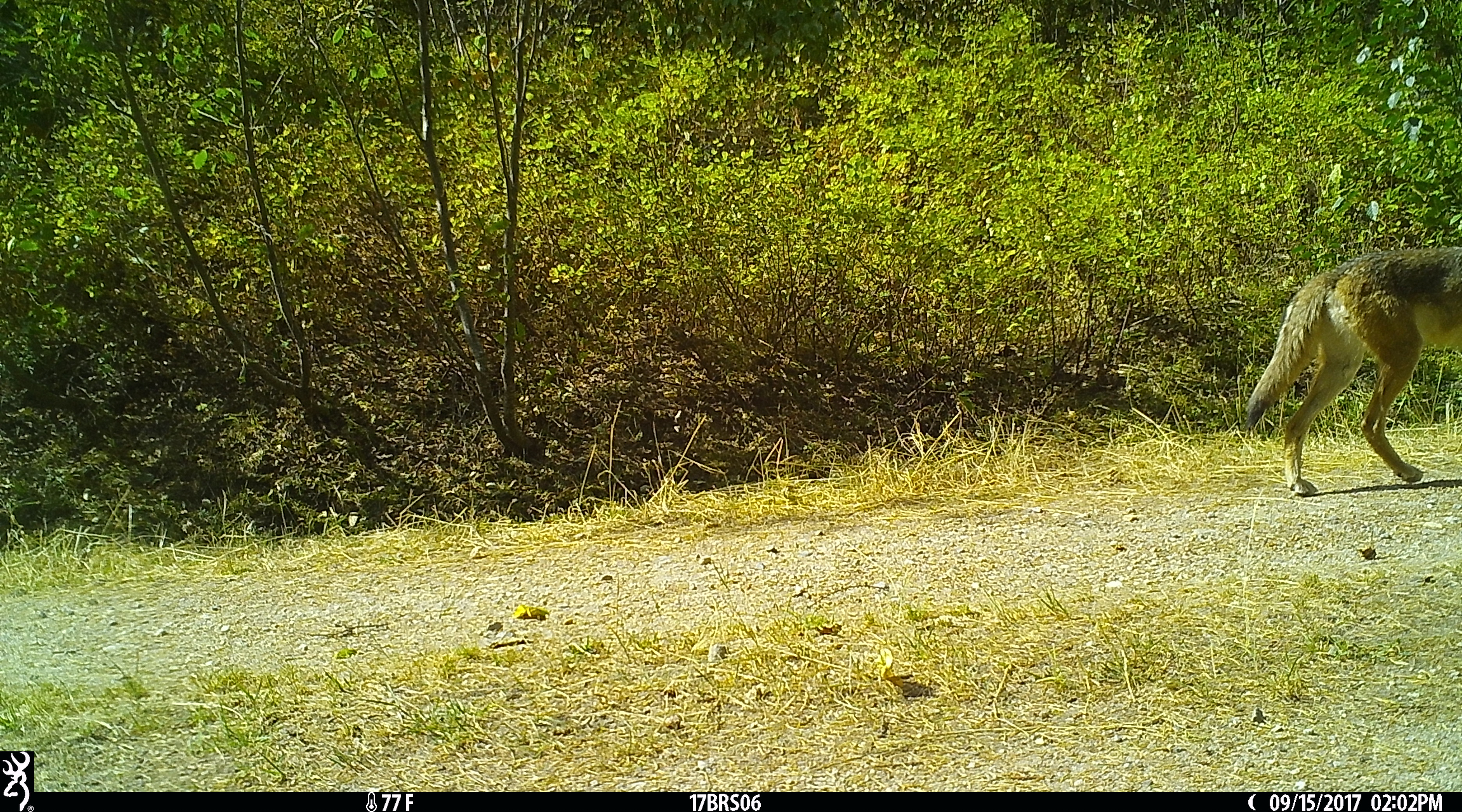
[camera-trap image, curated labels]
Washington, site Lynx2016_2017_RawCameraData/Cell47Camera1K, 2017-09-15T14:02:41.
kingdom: Animalia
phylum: Chordata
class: Mammalia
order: Carnivora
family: Canidae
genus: Canis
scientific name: Canis latrans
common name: coyote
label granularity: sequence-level